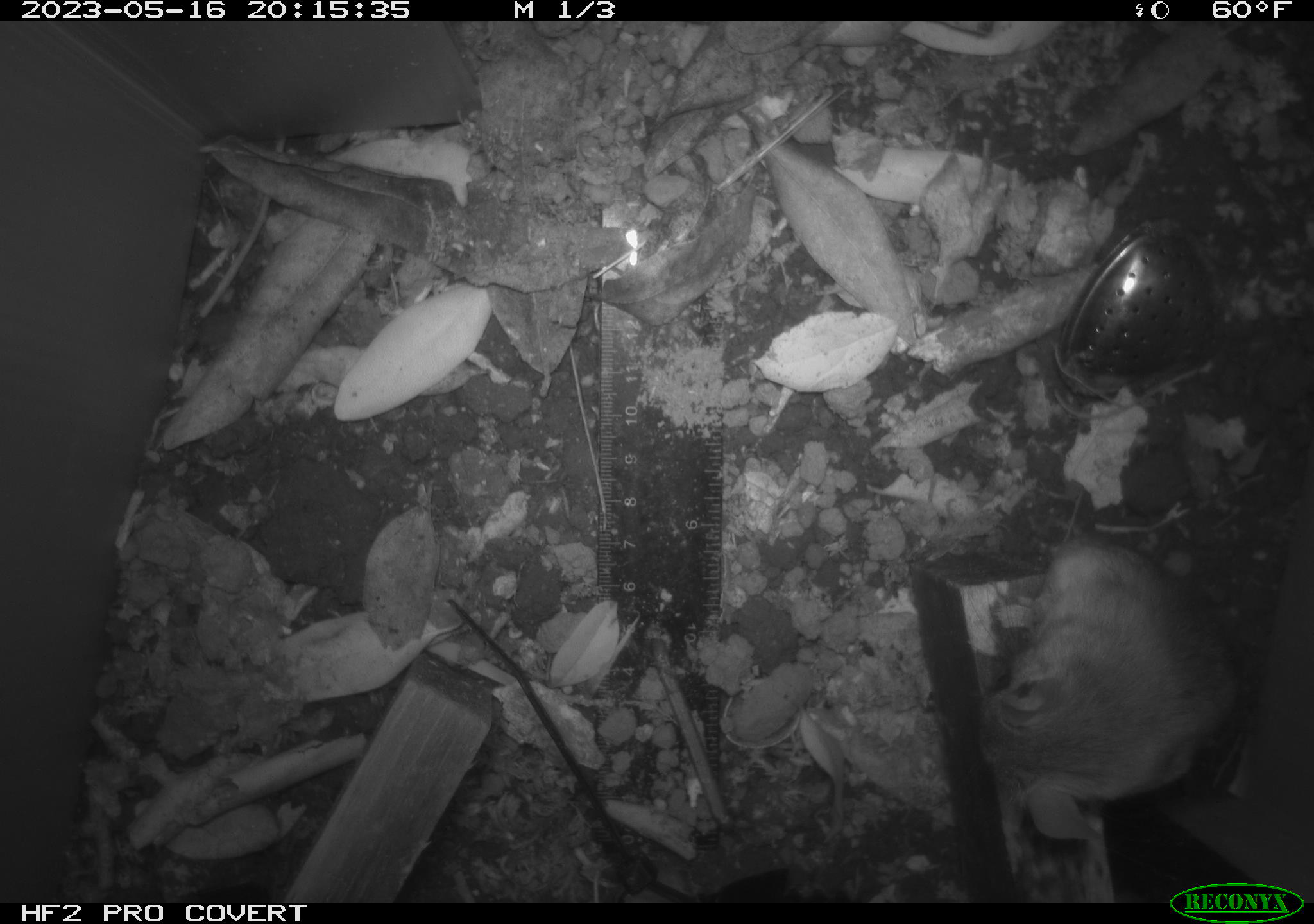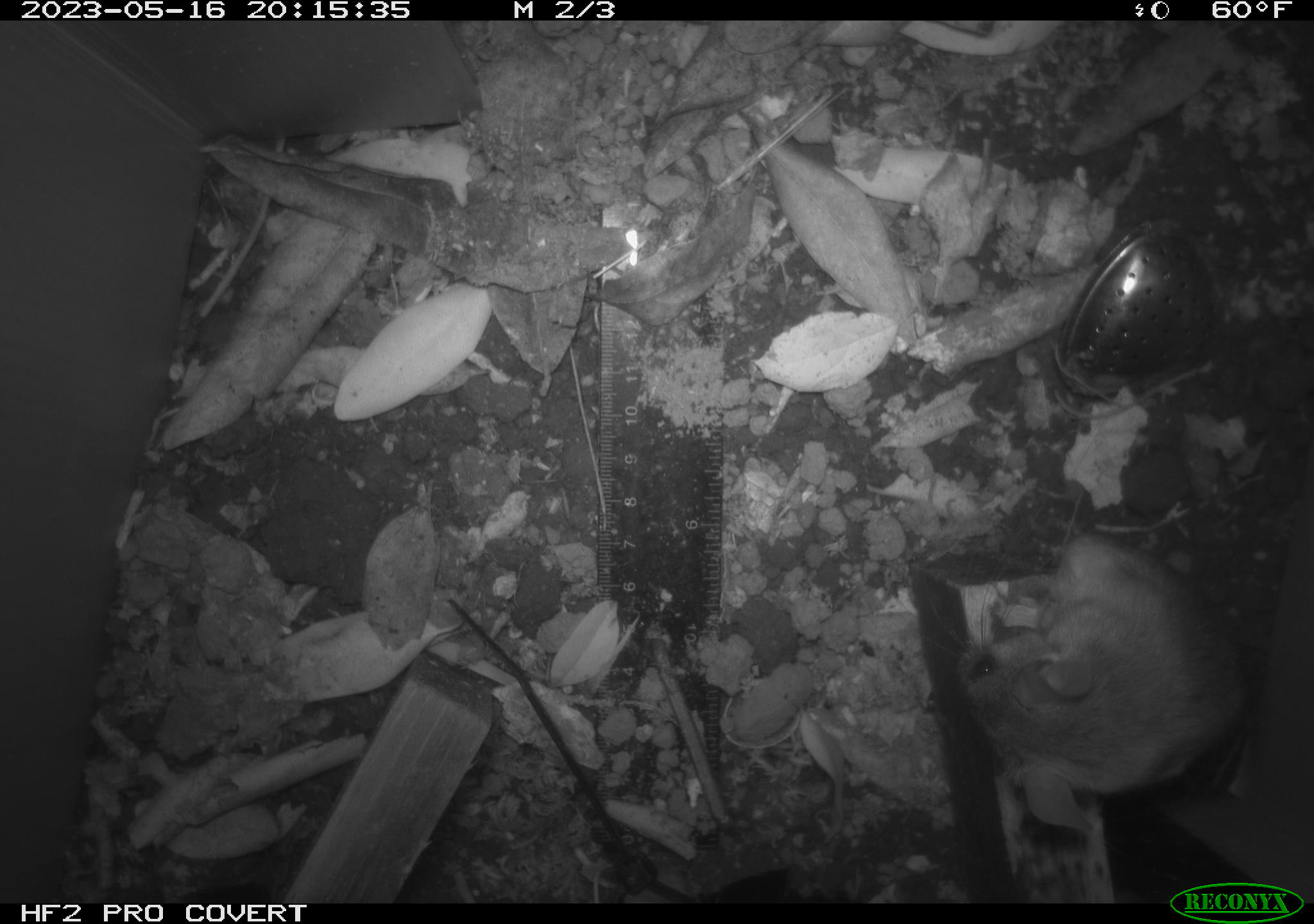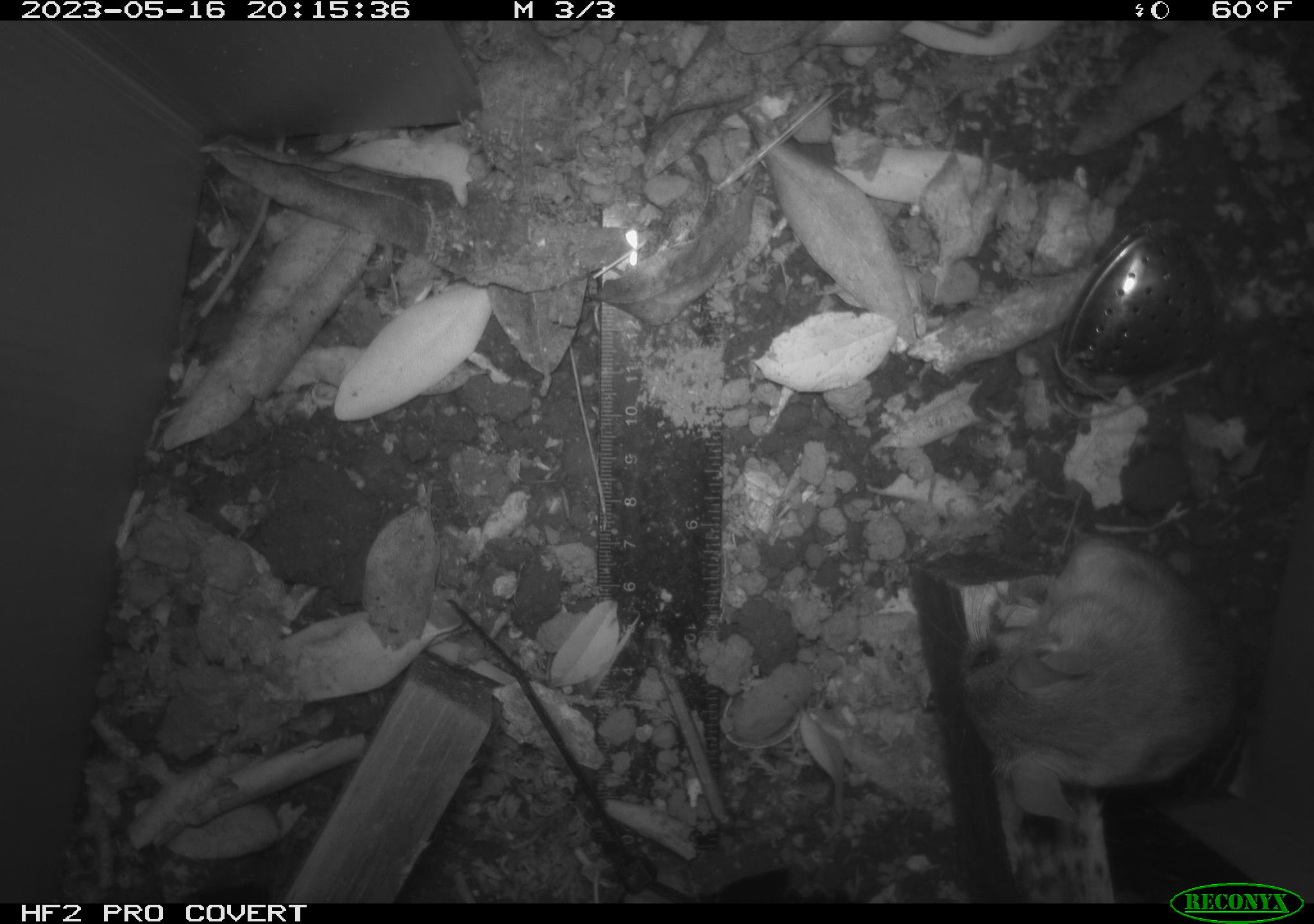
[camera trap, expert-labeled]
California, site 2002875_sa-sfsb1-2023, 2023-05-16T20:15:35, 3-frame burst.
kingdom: Animalia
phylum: Chordata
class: Mammalia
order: Rodentia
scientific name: Rodentia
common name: mouse species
Mouse species (Rodentia).